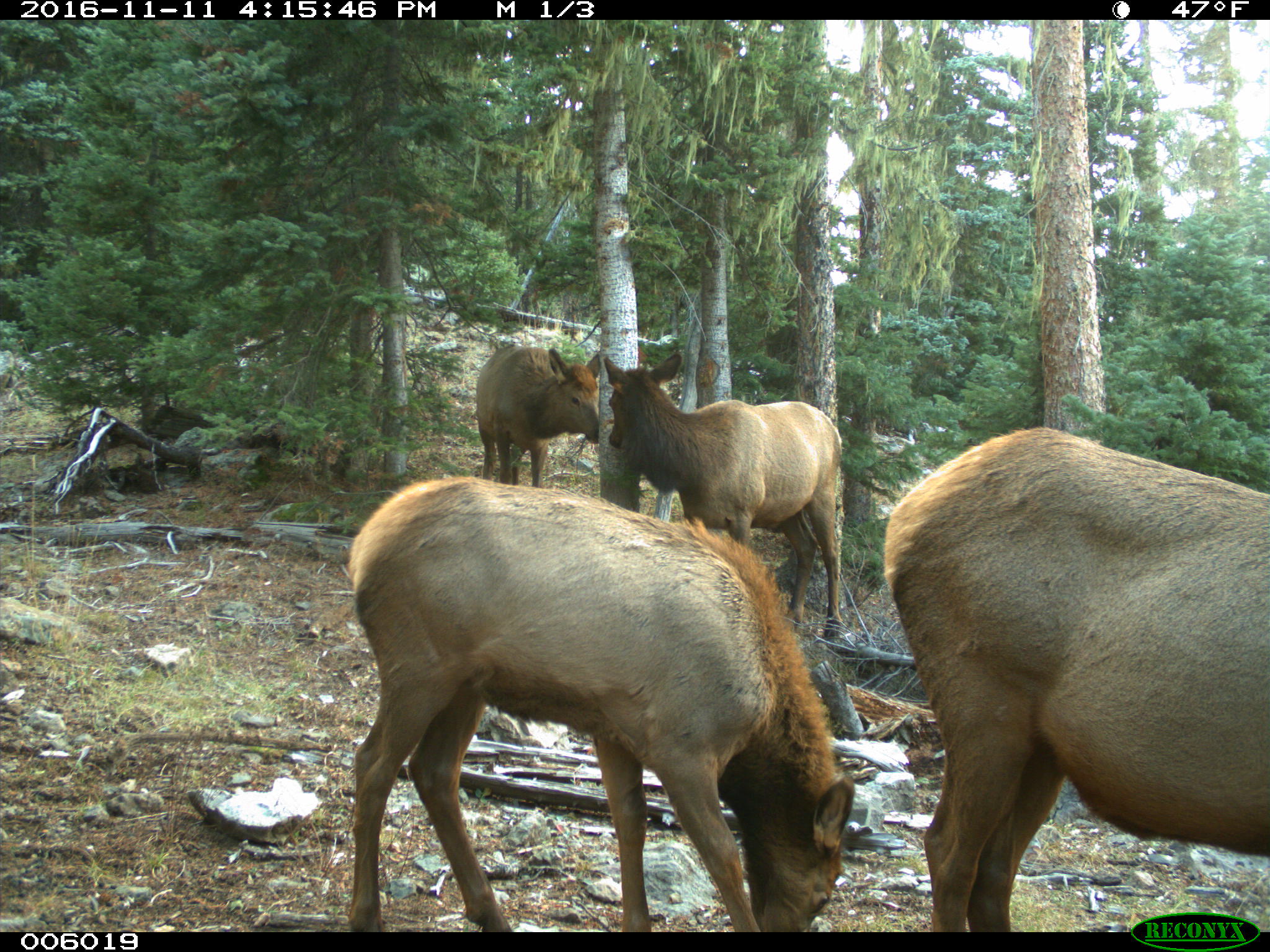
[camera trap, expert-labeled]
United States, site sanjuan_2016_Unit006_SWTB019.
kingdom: Animalia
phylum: Chordata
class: Mammalia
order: Artiodactyla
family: Cervidae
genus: Cervus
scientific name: Cervus elaphus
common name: red deer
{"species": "Cervus elaphus (red deer)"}